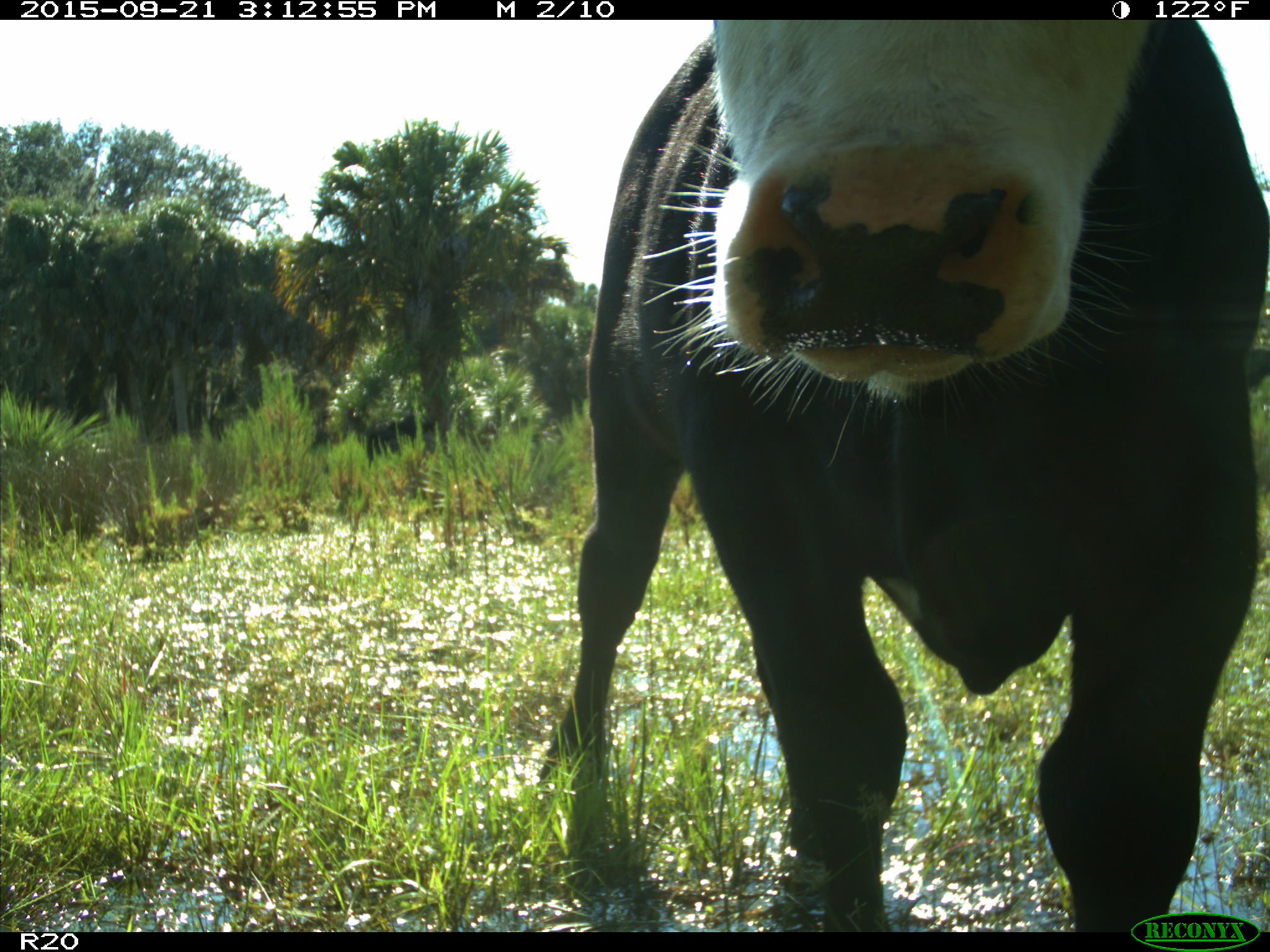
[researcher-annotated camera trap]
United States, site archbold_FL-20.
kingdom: Animalia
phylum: Chordata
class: Mammalia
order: Artiodactyla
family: Bovidae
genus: Bos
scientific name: Bos taurus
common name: domestic cow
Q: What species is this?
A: Bos taurus (domestic cow).